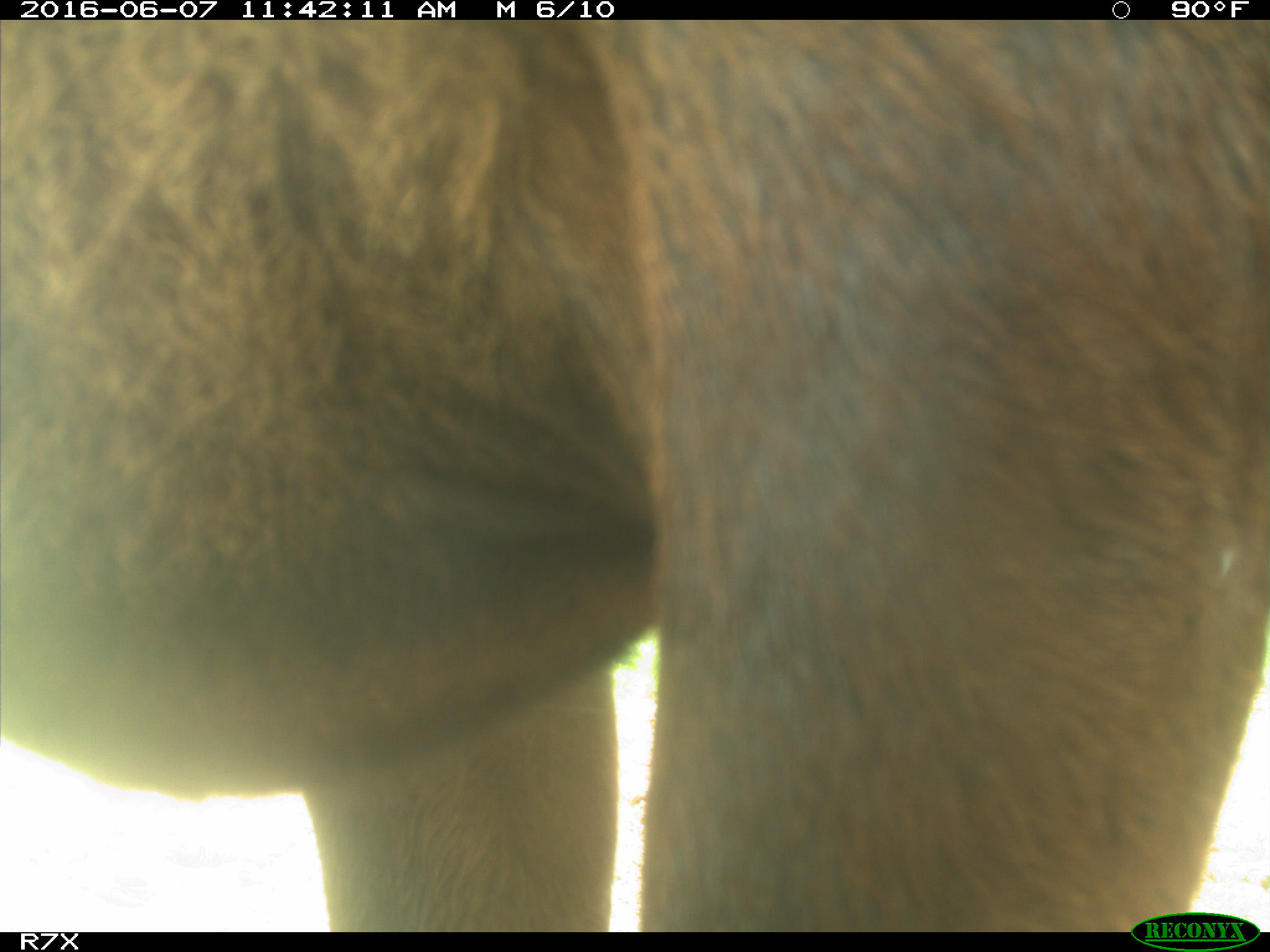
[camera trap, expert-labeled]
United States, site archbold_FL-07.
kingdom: Animalia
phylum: Chordata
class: Mammalia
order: Artiodactyla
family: Bovidae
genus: Bos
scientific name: Bos taurus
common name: domestic cow